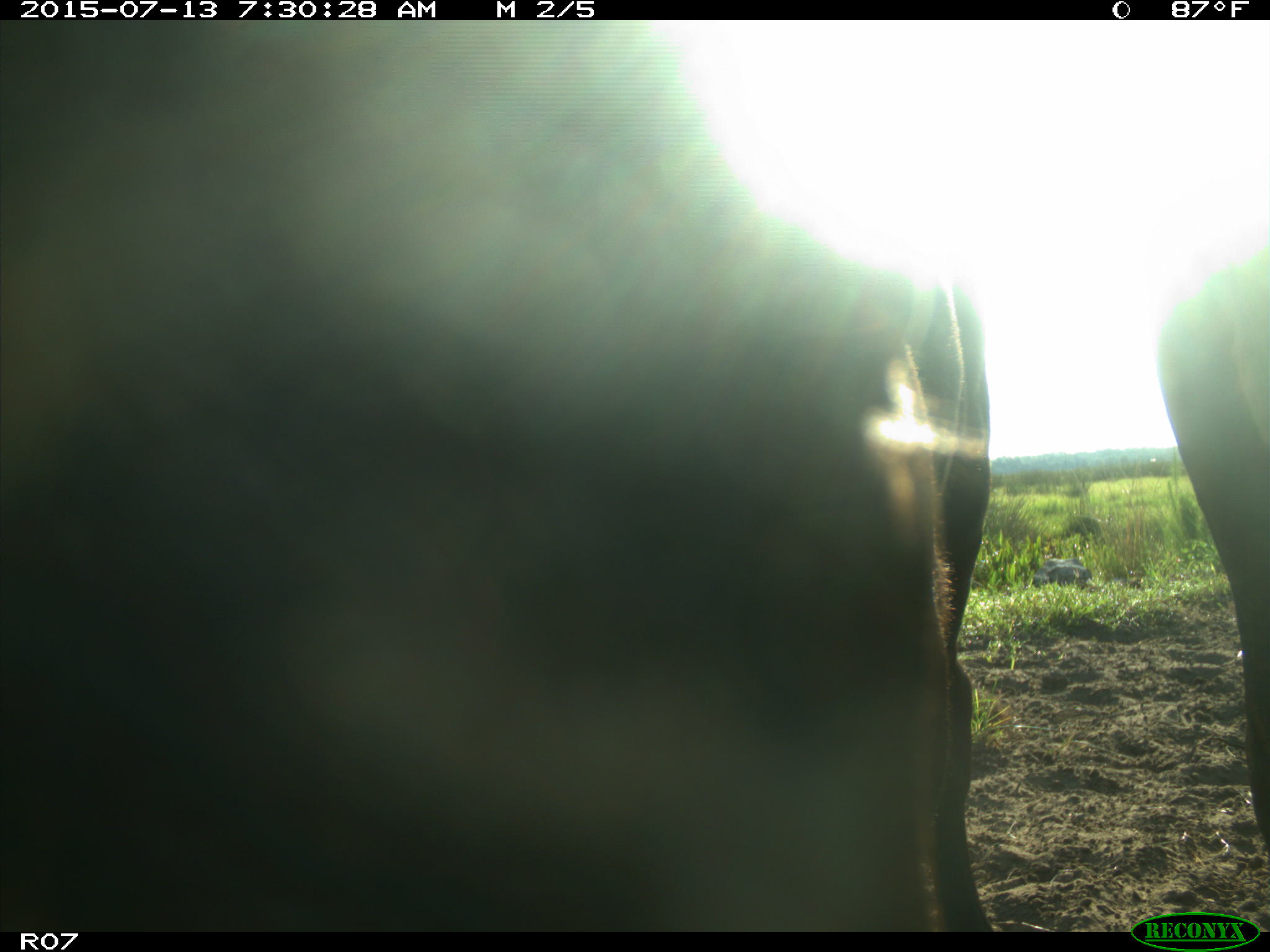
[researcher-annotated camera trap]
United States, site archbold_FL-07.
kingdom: Animalia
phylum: Chordata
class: Mammalia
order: Artiodactyla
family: Bovidae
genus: Bos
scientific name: Bos taurus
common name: domestic cow